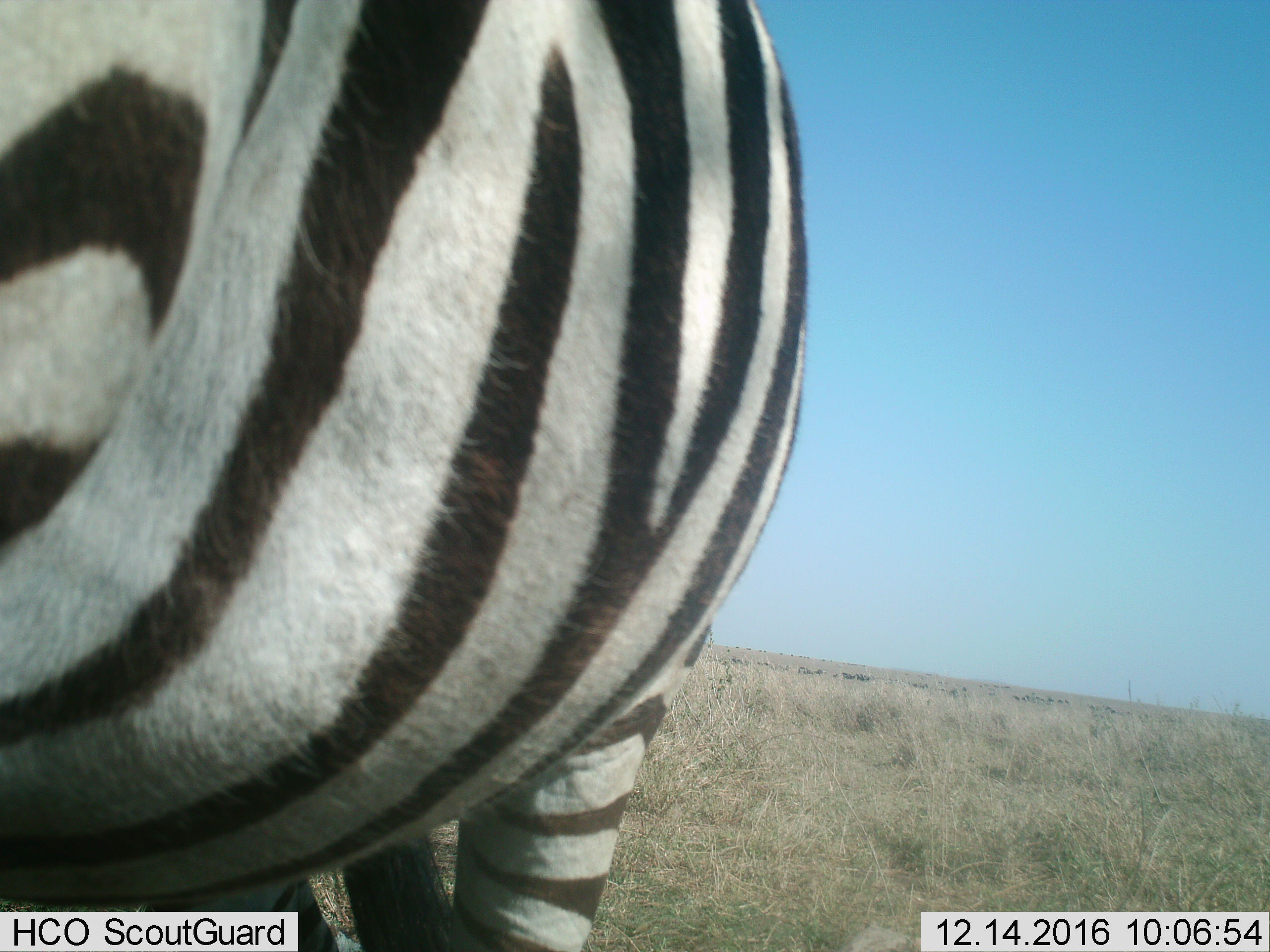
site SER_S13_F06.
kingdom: Animalia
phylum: Chordata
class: Mammalia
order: Perissodactyla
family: Equidae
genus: Equus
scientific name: Equus quagga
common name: plains zebra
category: zebraplains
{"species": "zebraplains (plains zebra) (Equus quagga)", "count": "1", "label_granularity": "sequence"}